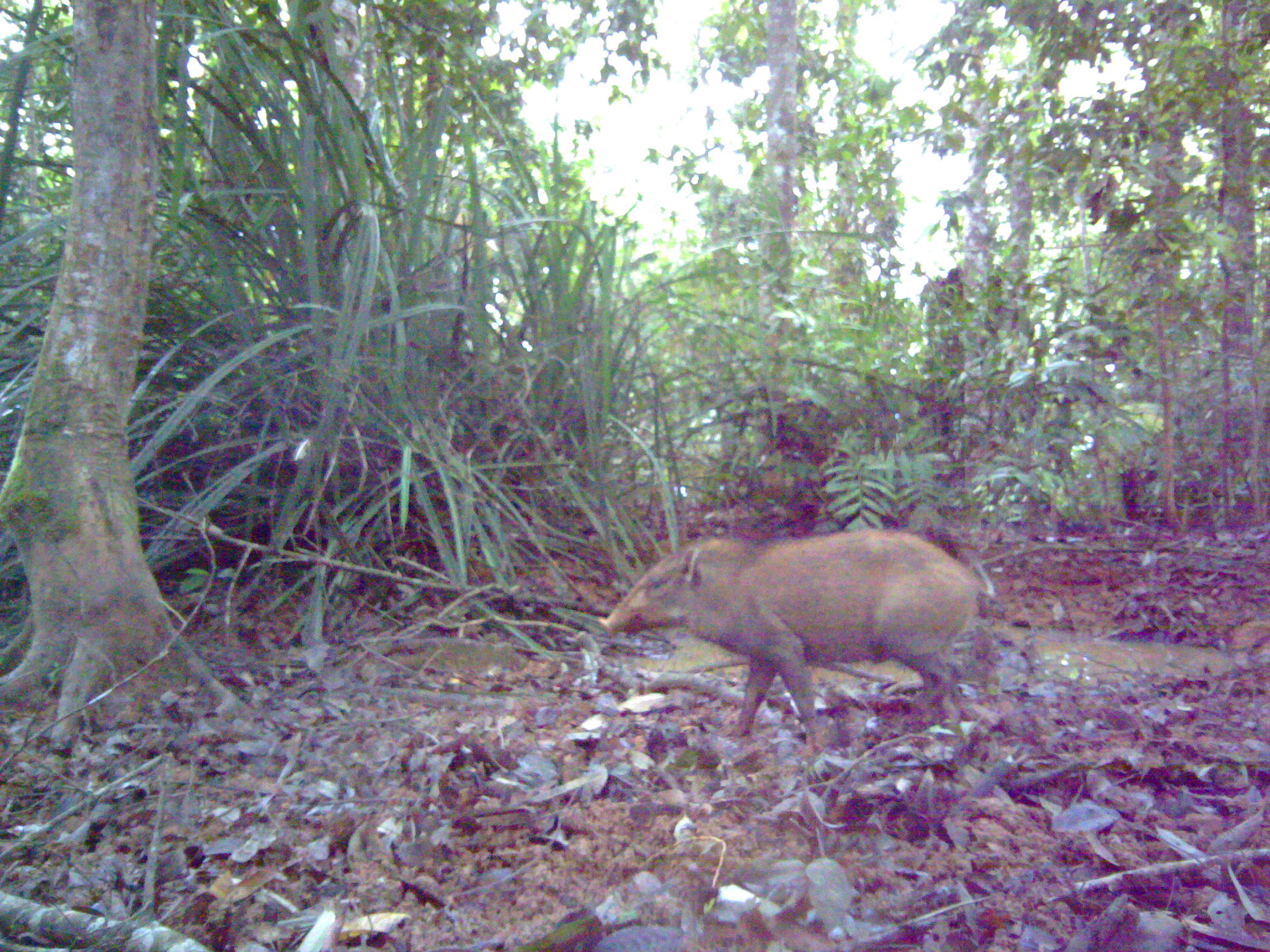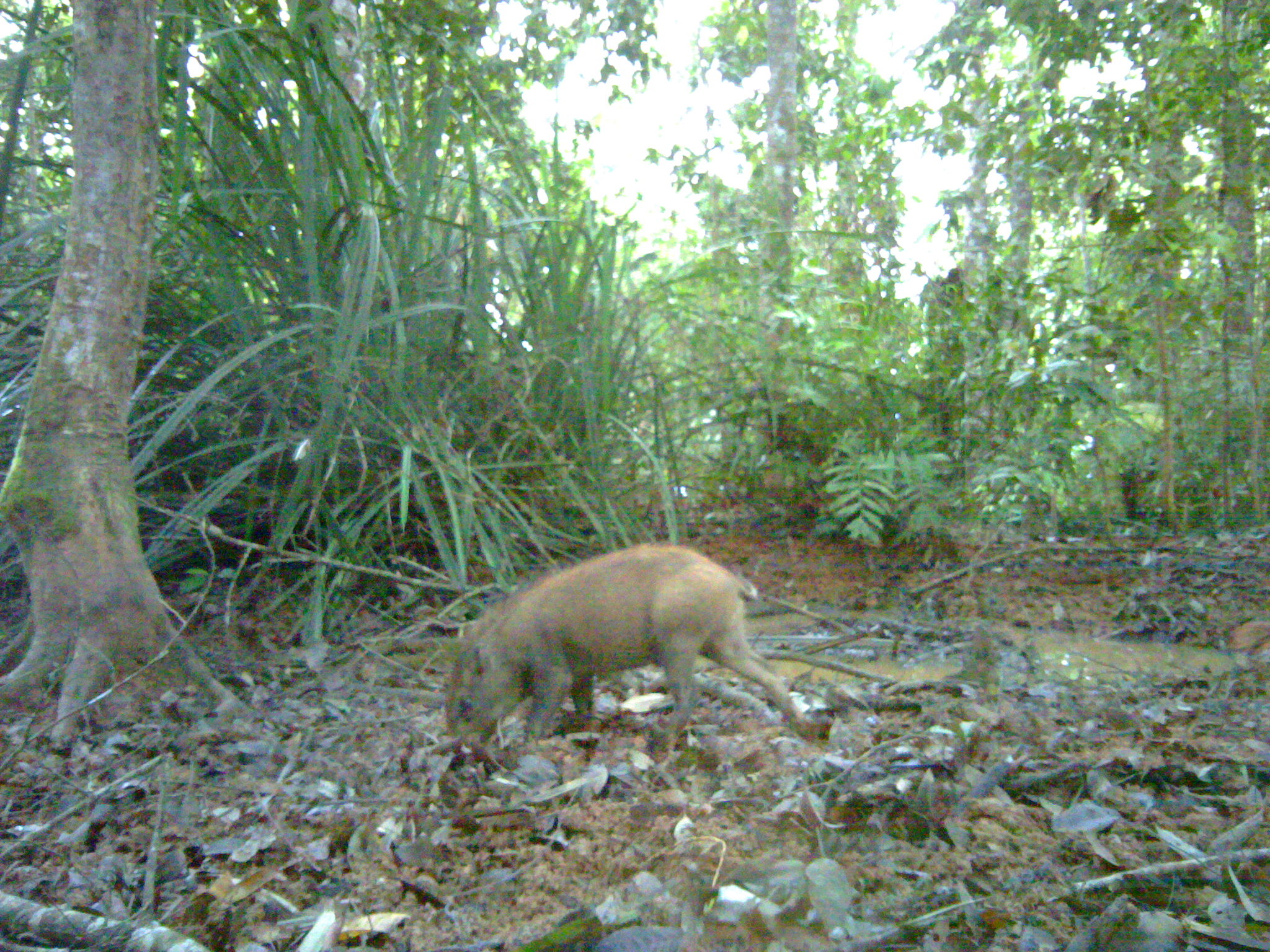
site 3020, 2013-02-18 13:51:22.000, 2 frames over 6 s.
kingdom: Animalia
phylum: Chordata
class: Mammalia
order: Artiodactyla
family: Suidae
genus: Sus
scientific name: Sus scrofa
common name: wild boar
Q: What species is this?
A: Sus scrofa (wild boar).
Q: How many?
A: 1.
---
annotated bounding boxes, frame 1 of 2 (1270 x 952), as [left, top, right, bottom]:
sus scrofa: [593, 528, 983, 758]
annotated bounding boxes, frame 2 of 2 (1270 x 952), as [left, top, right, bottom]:
sus scrofa: [443, 541, 806, 752]